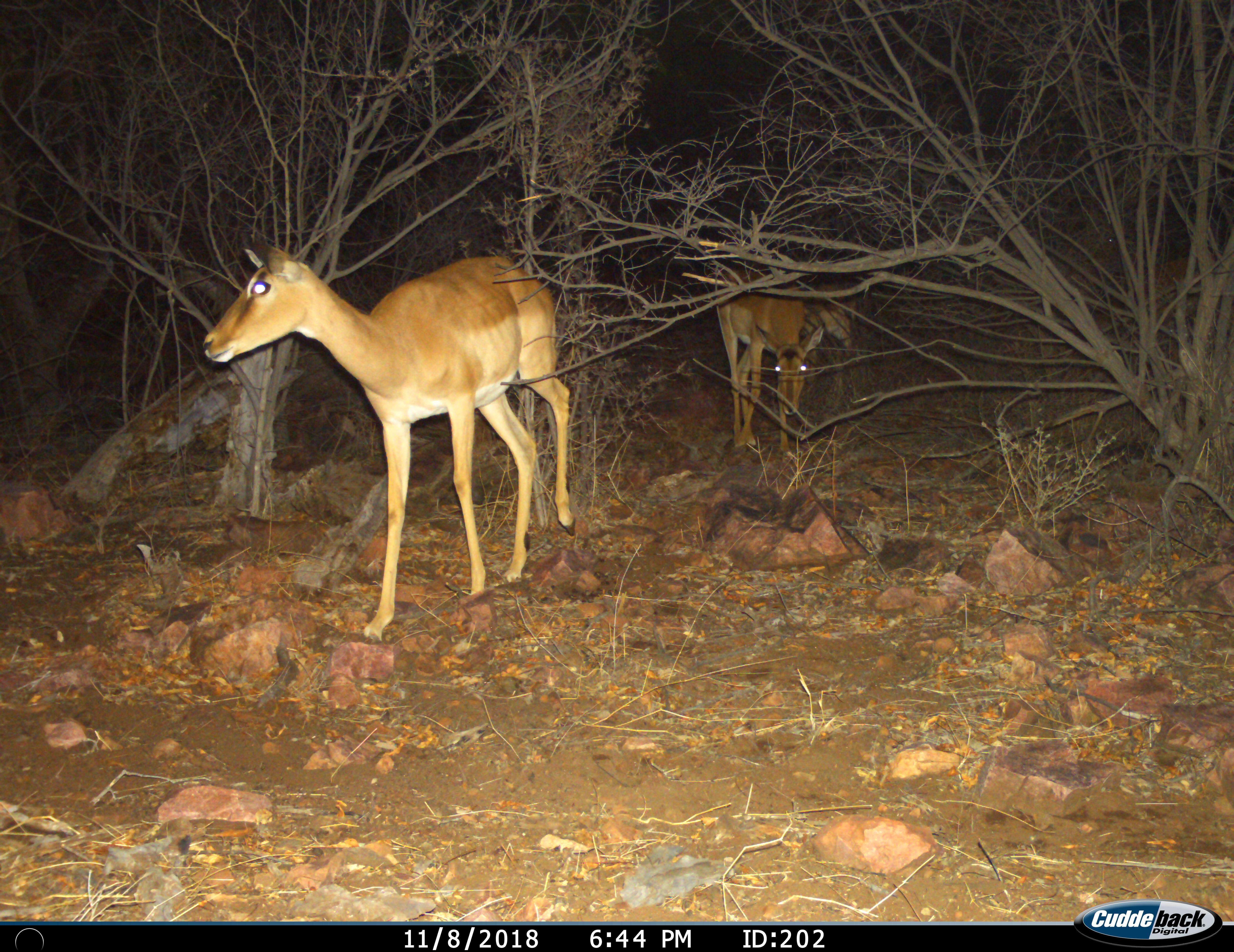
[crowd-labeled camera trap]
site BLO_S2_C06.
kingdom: Animalia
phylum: Chordata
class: Mammalia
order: Artiodactyla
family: Bovidae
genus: Aepyceros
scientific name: Aepyceros melampus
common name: impala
Impala (Aepyceros melampus), count 3. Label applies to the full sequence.